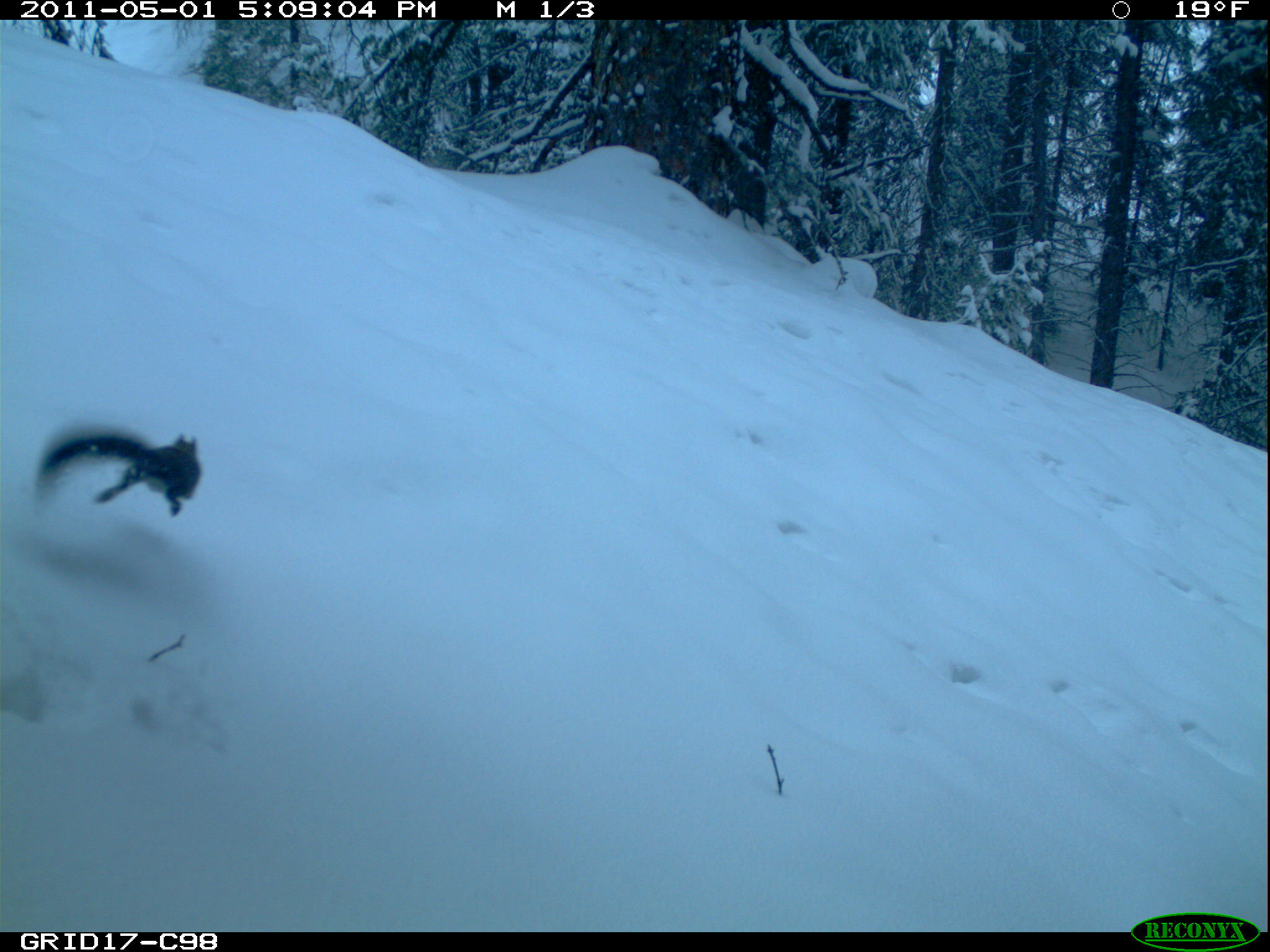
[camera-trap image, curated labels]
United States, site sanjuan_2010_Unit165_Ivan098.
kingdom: Animalia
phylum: Chordata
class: Mammalia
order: Rodentia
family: Sciuridae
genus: Tamiasciurus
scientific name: Tamiasciurus hudsonicus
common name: american red squirrel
Tamiasciurus hudsonicus (american red squirrel).